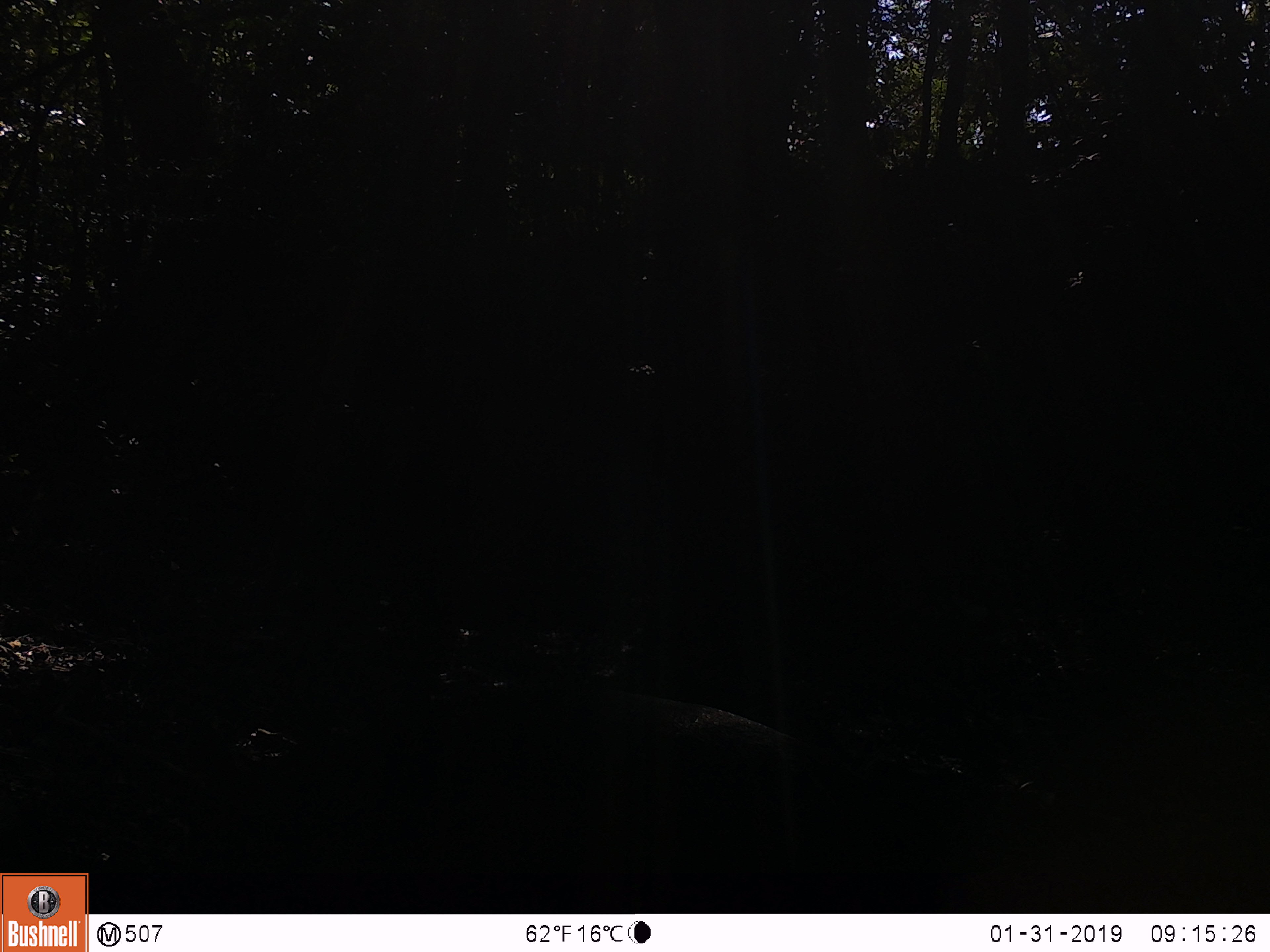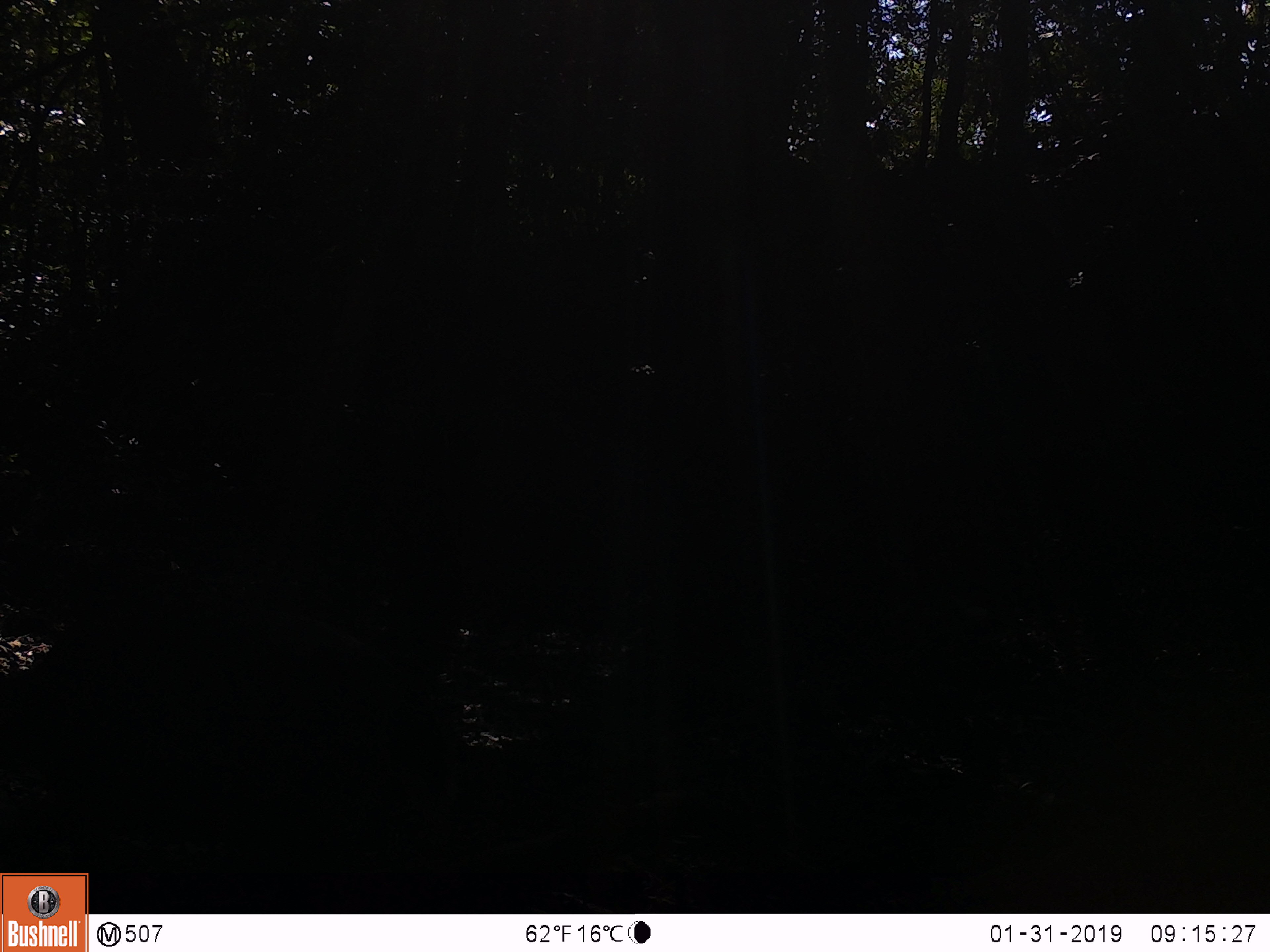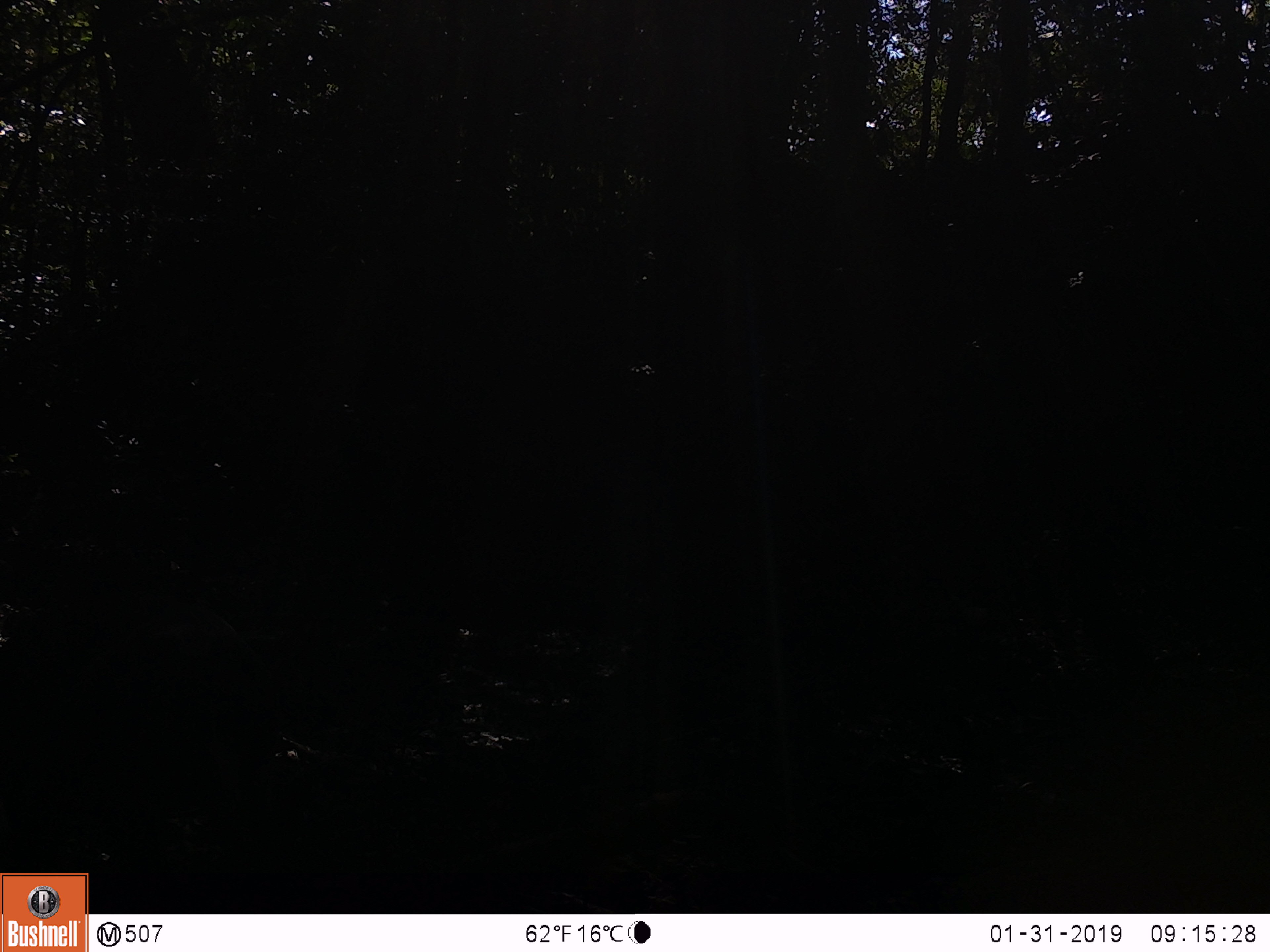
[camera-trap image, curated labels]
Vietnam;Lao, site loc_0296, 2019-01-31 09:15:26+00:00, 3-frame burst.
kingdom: Animalia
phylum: Chordata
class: Mammalia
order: Artiodactyla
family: Cervidae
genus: Rusa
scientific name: Rusa unicolor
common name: sambar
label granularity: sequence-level